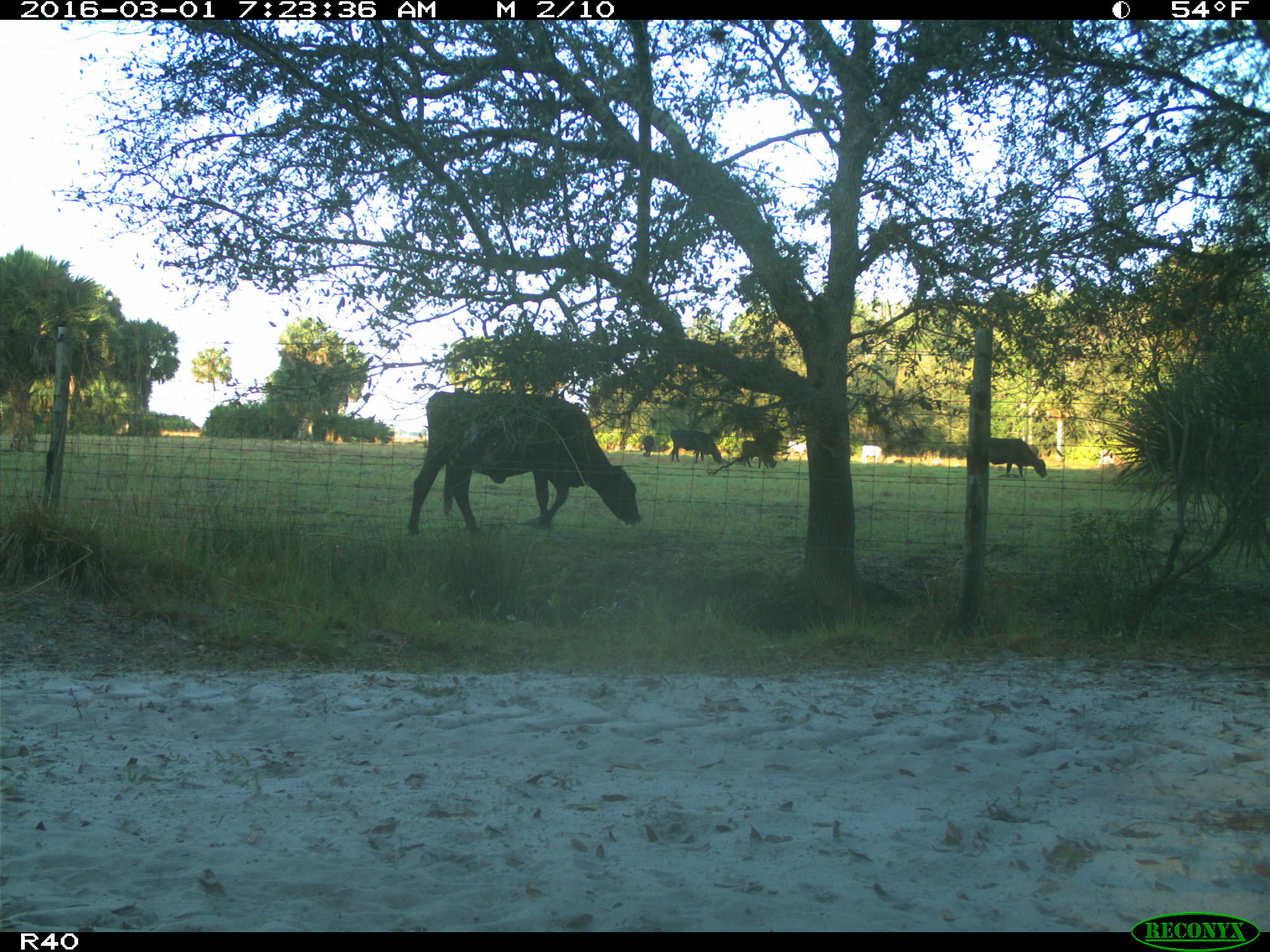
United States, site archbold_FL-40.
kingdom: Animalia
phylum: Chordata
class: Mammalia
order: Artiodactyla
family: Bovidae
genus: Bos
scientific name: Bos taurus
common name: domestic cow